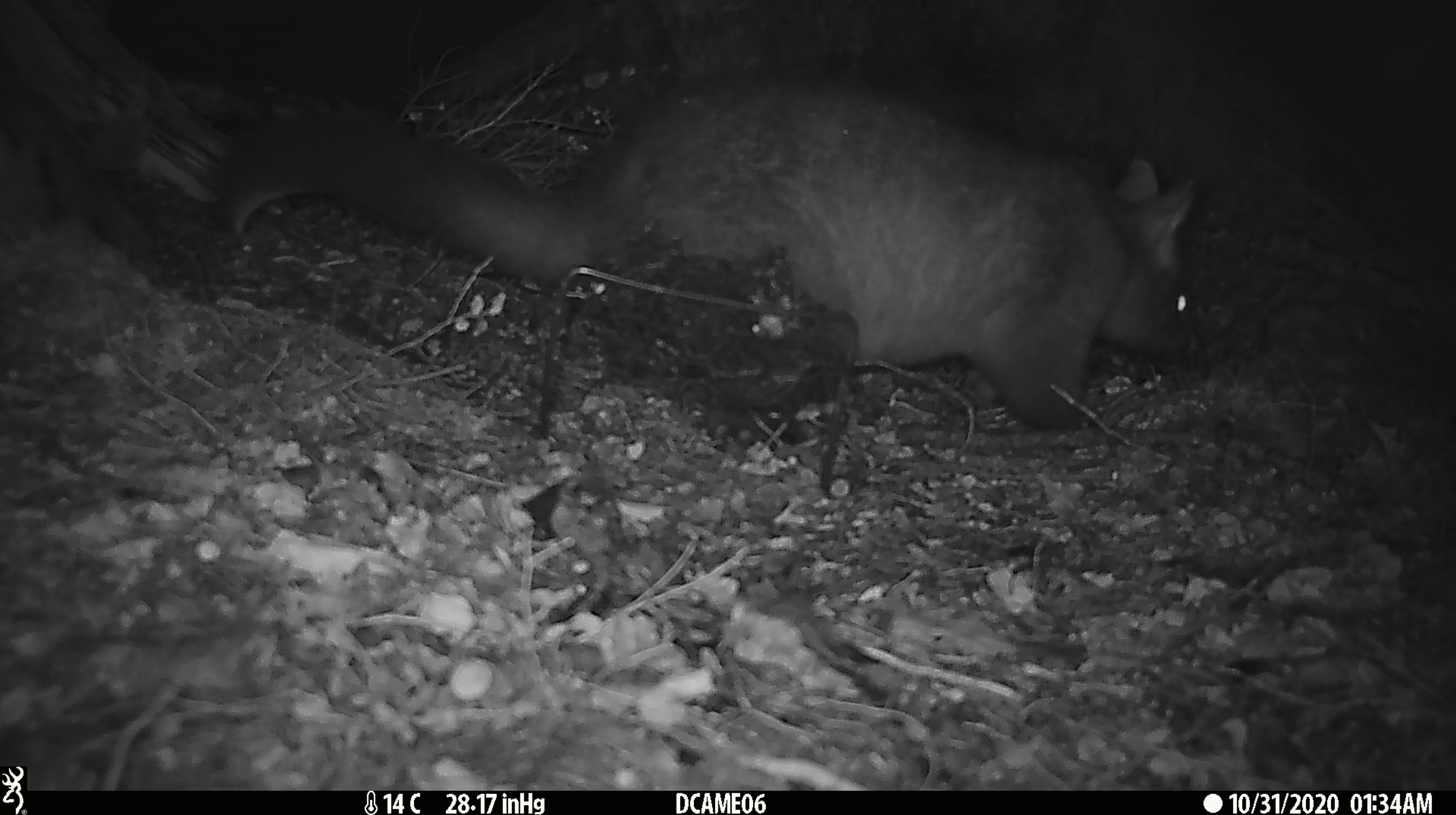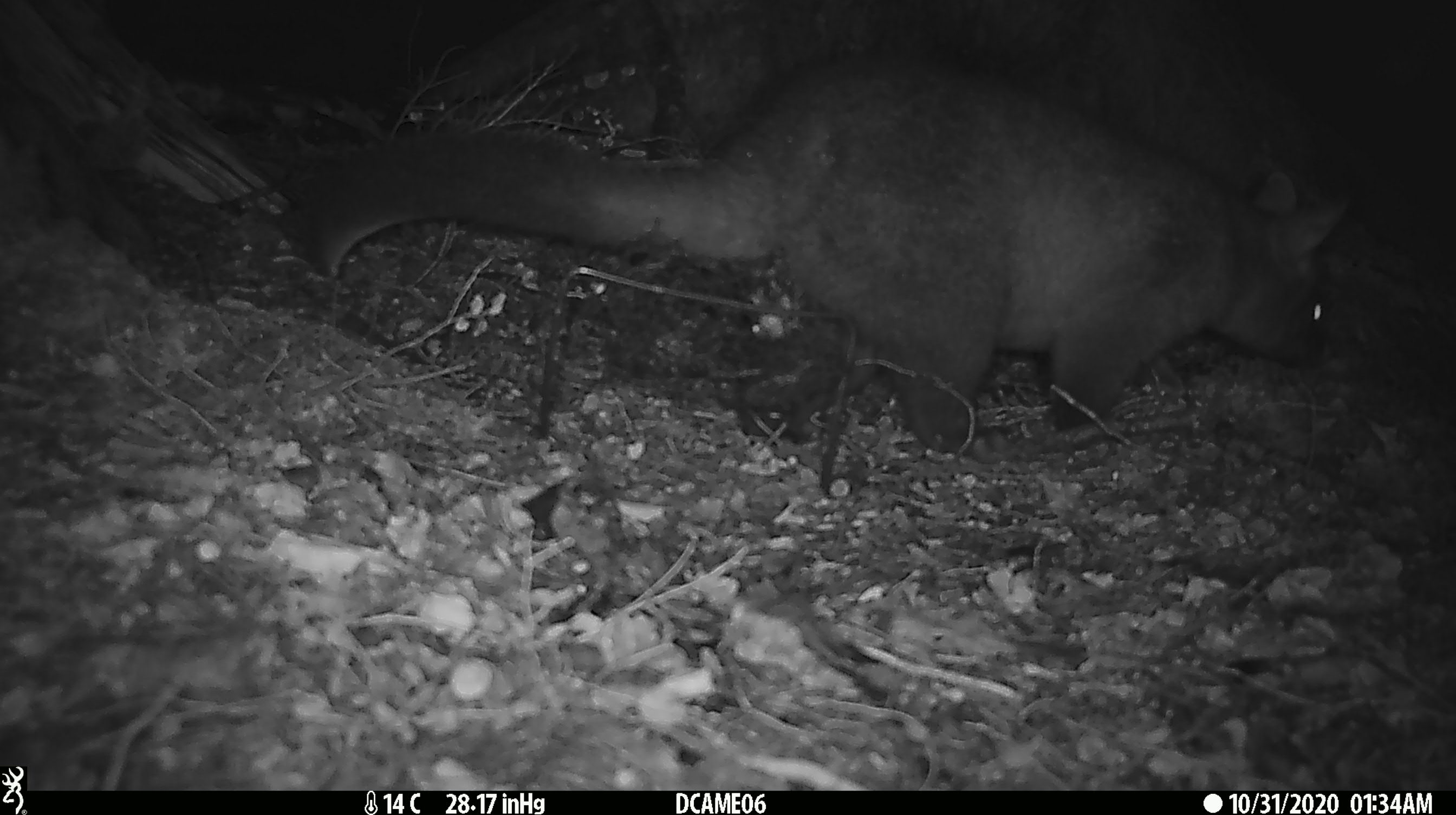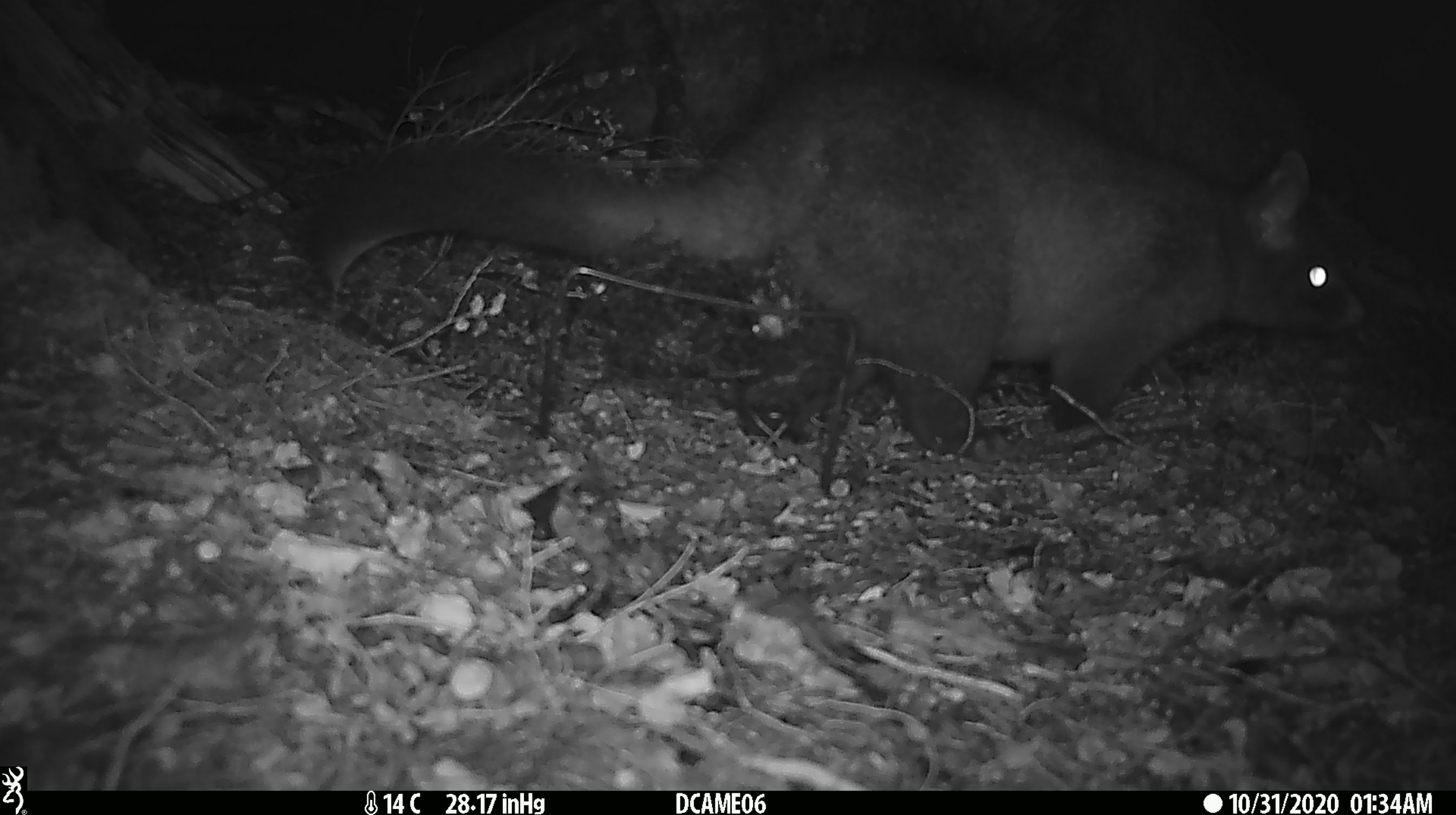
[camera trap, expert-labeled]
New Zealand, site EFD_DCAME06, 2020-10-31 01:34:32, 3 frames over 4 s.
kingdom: Animalia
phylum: Chordata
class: Mammalia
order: Diprotodontia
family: Phalangeridae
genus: Trichosurus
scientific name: Trichosurus vulpecula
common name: common brushtail possum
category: possum